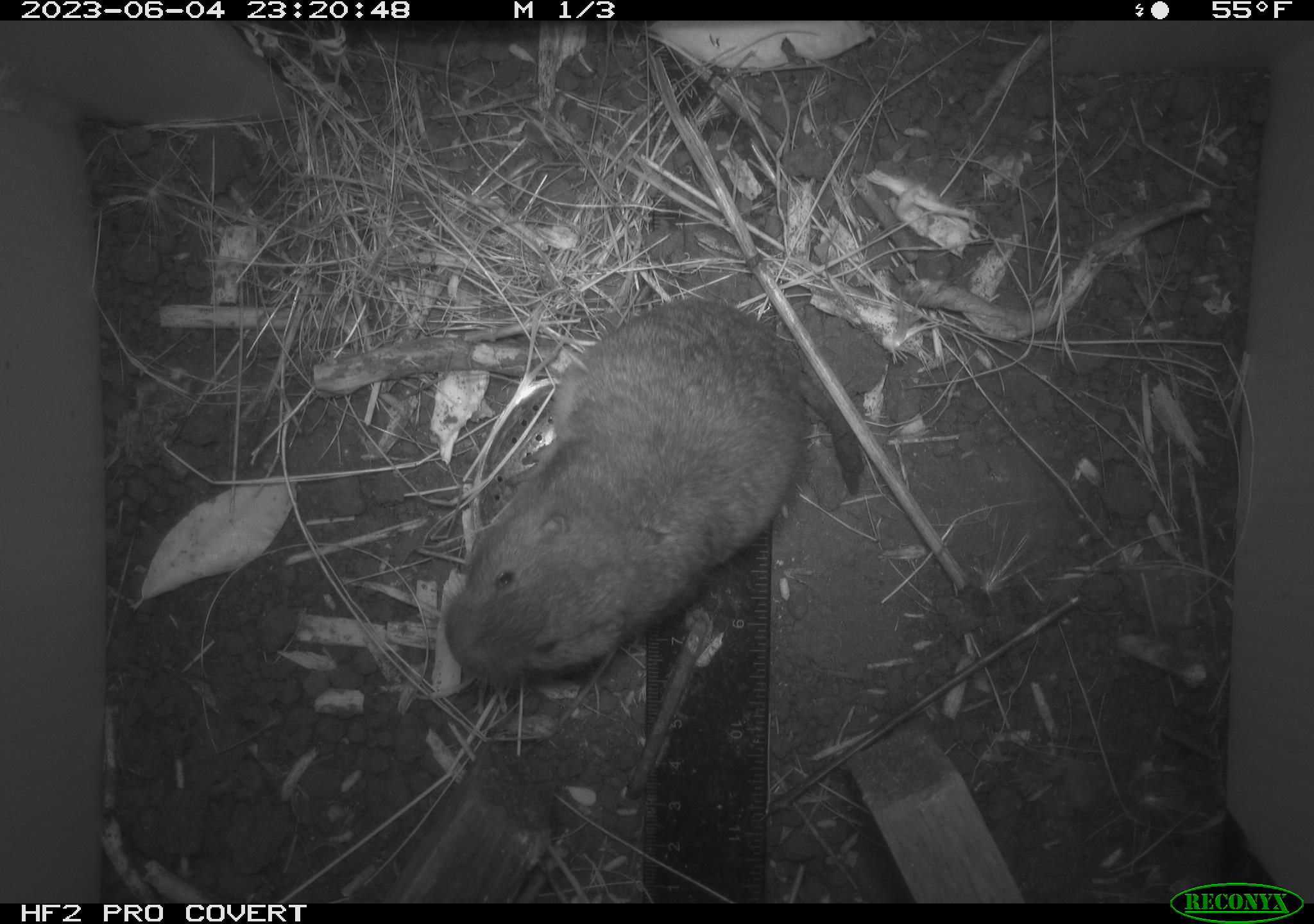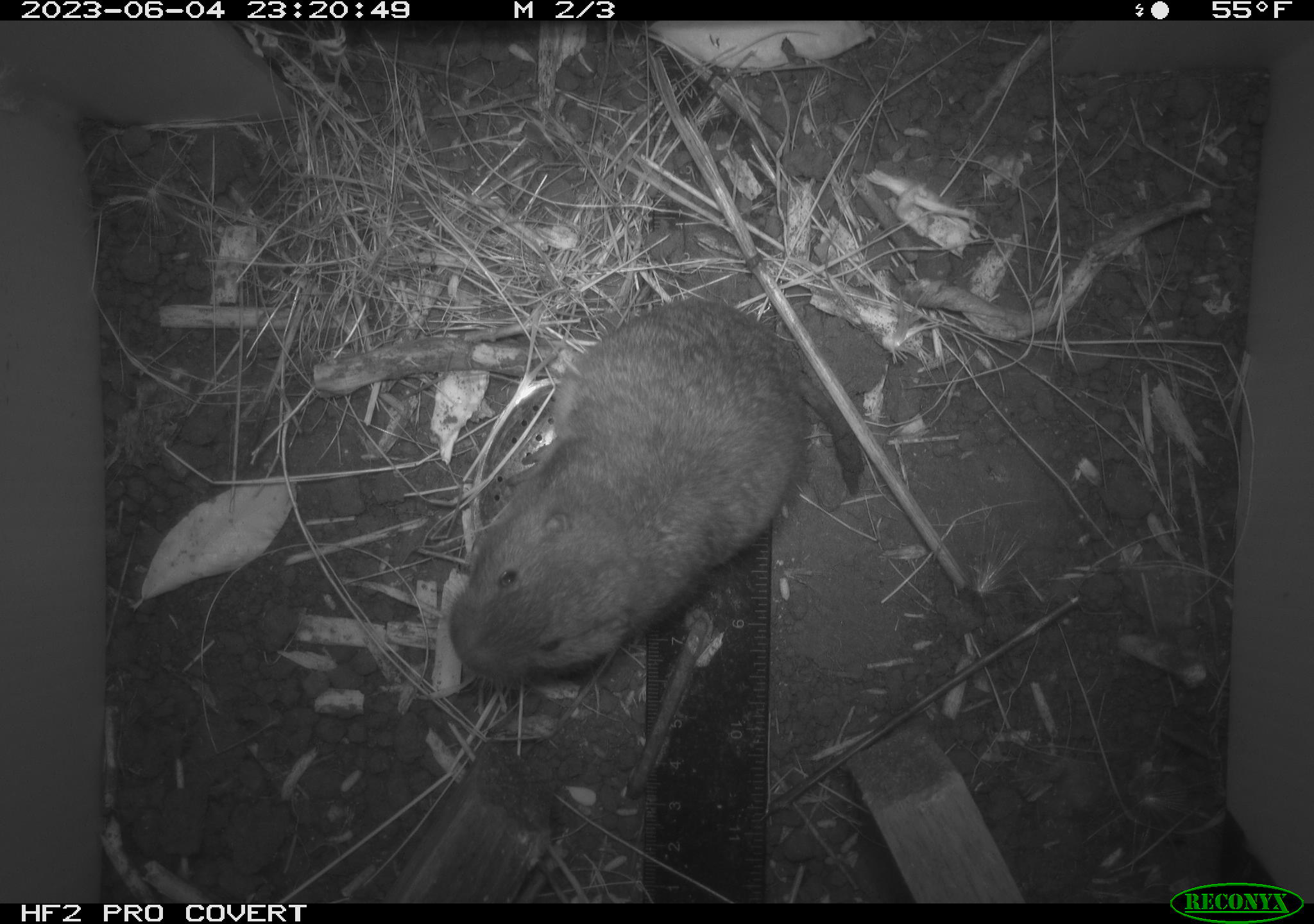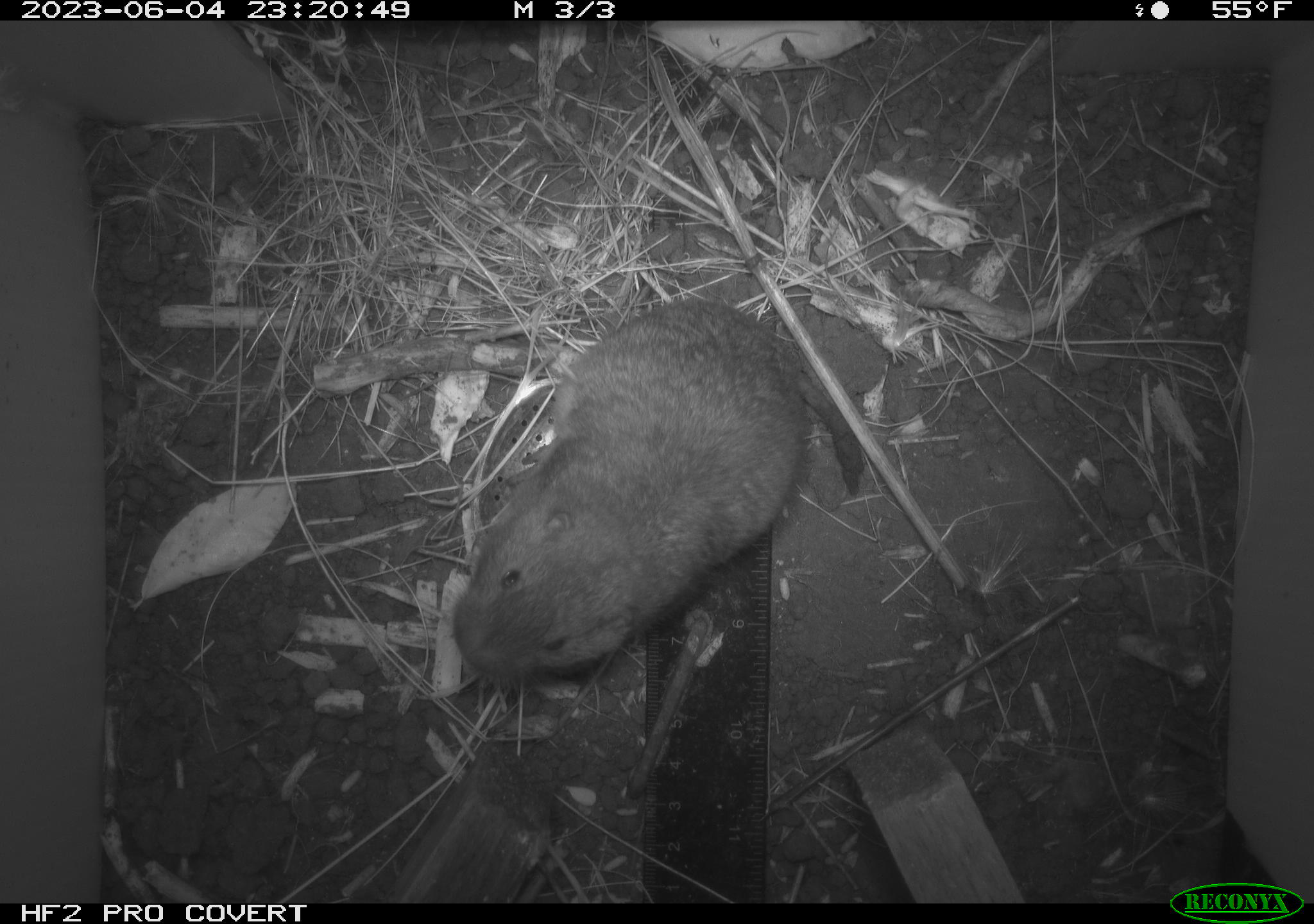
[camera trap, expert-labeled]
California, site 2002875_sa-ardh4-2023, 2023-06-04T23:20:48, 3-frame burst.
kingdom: Animalia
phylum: Chordata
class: Mammalia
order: Rodentia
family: Geomyidae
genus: Megascapheus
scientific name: Megascapheus bottae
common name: botta's pocket gopher